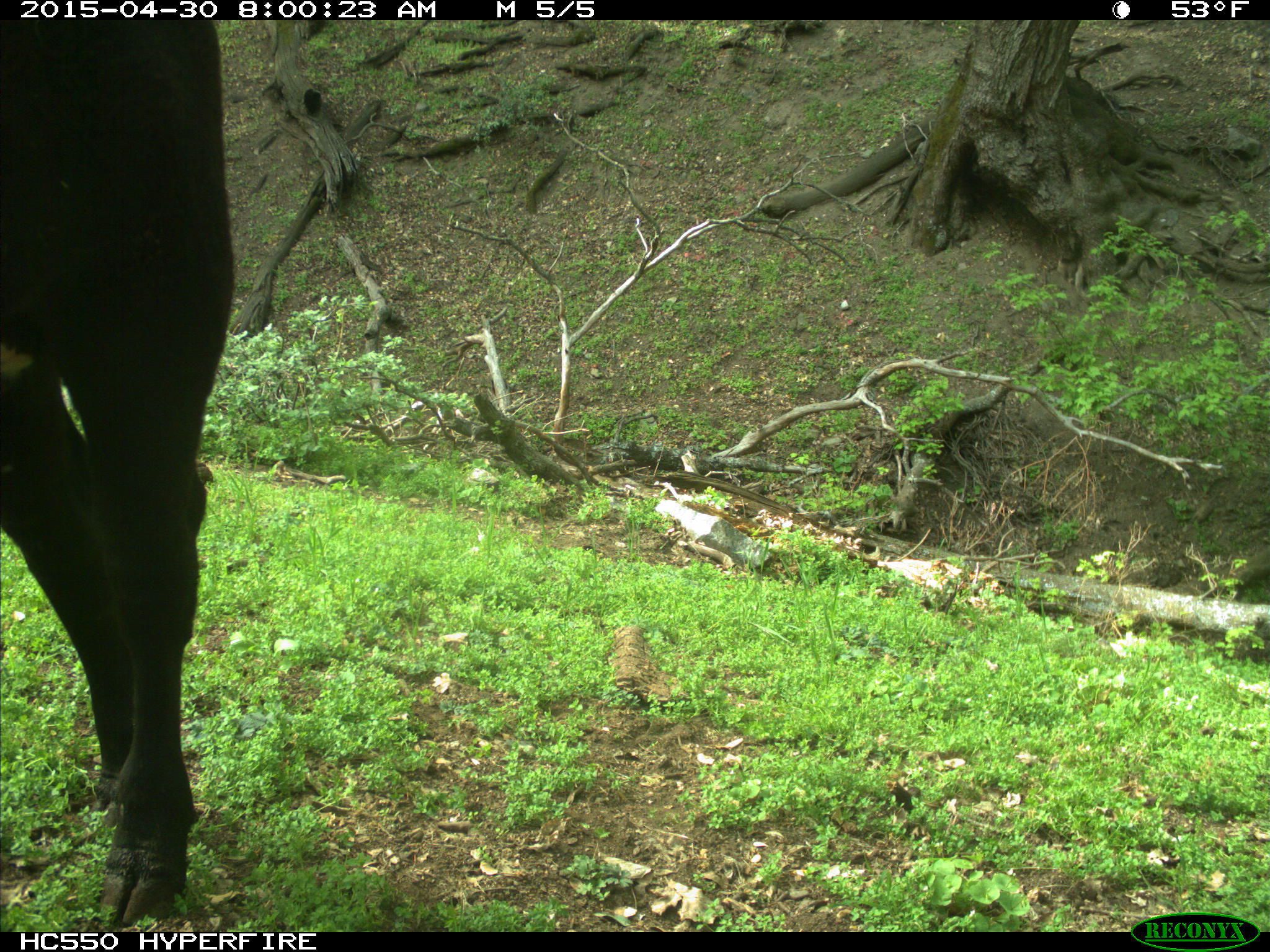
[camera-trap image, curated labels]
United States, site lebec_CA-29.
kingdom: Animalia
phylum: Chordata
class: Mammalia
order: Artiodactyla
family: Bovidae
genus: Bos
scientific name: Bos taurus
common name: domestic cow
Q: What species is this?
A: Bos taurus (domestic cow).